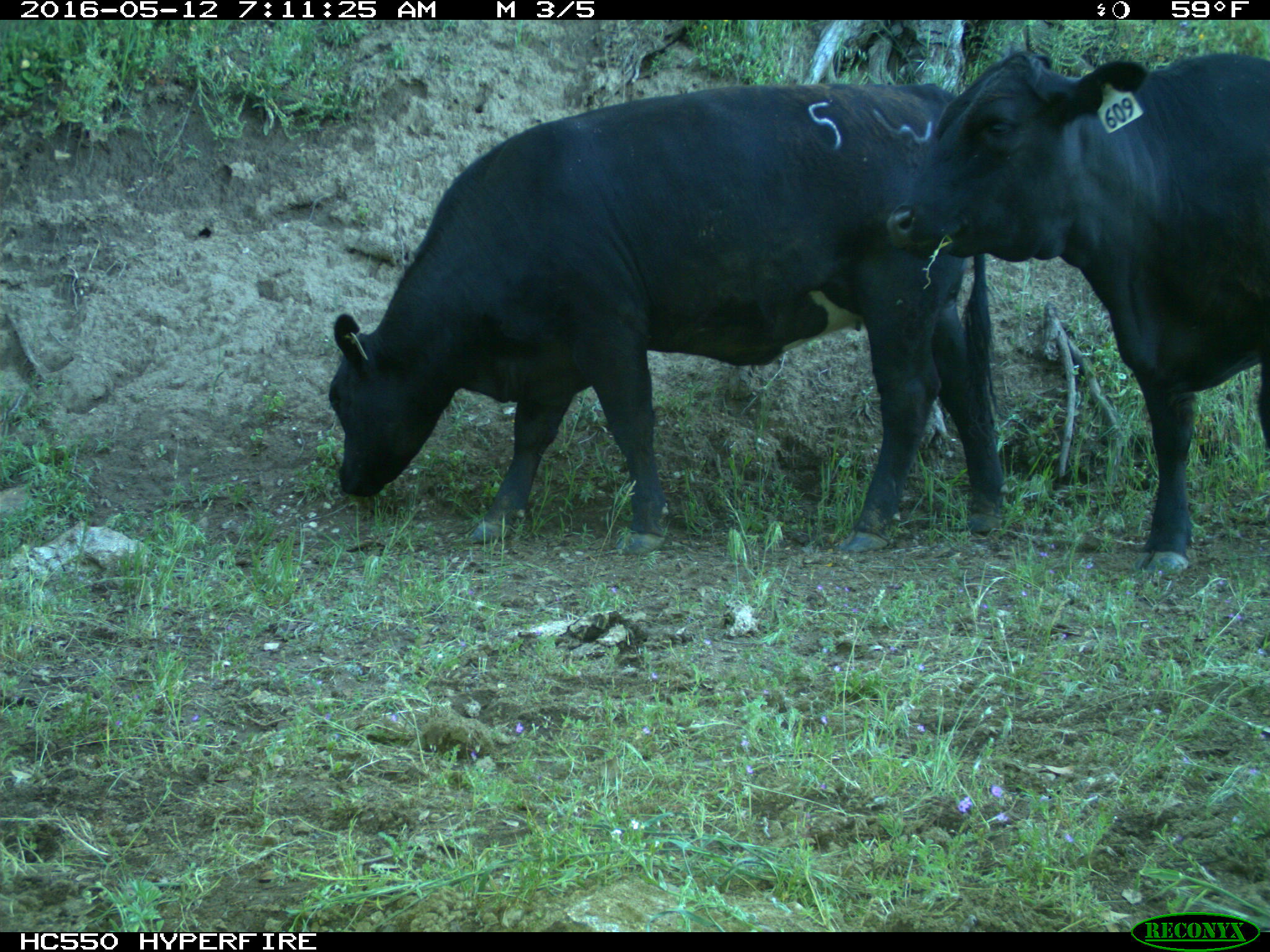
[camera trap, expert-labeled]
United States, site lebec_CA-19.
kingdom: Animalia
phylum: Chordata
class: Mammalia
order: Artiodactyla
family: Bovidae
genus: Bos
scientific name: Bos taurus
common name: domestic cow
Bos taurus (domestic cow).